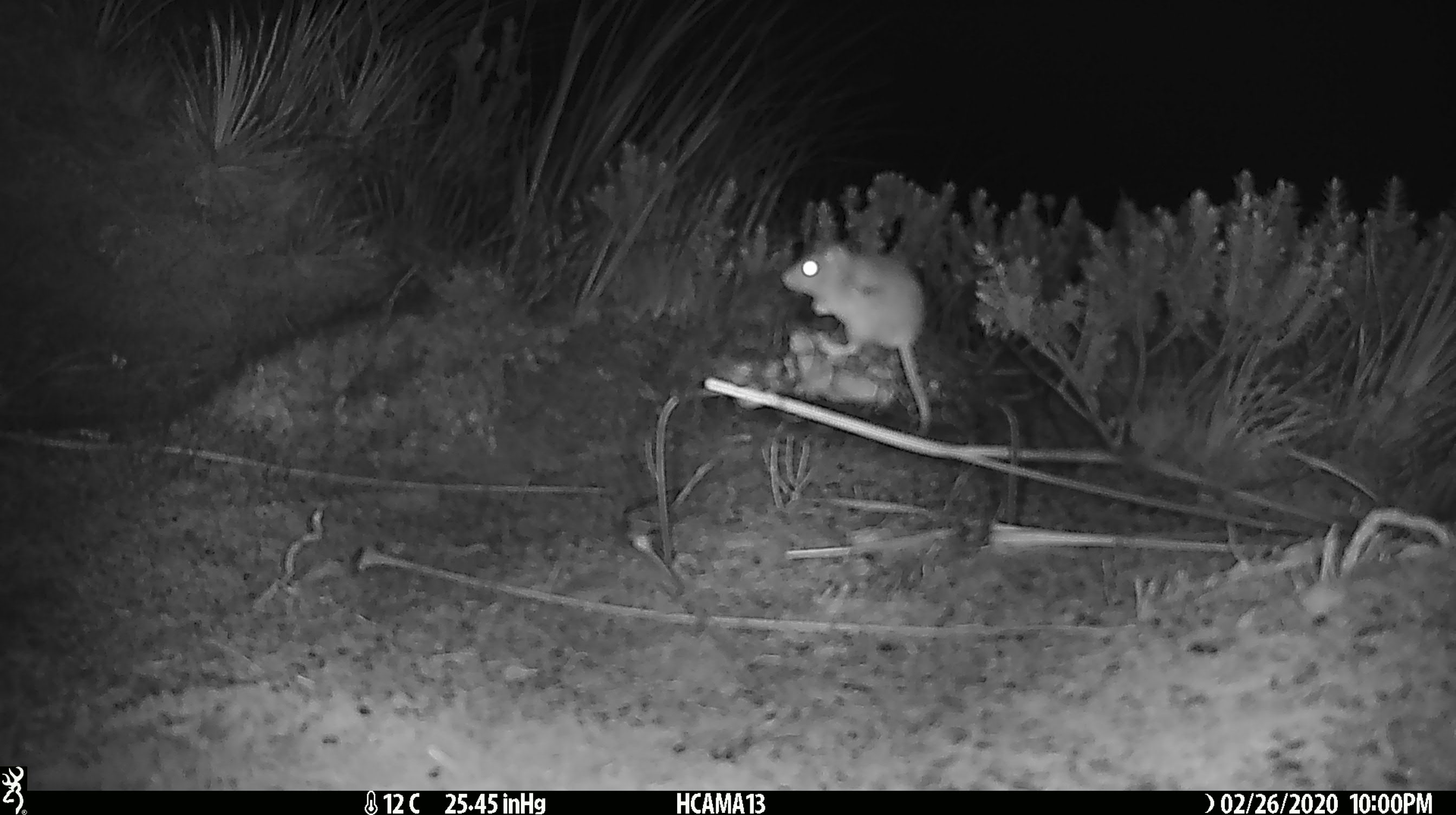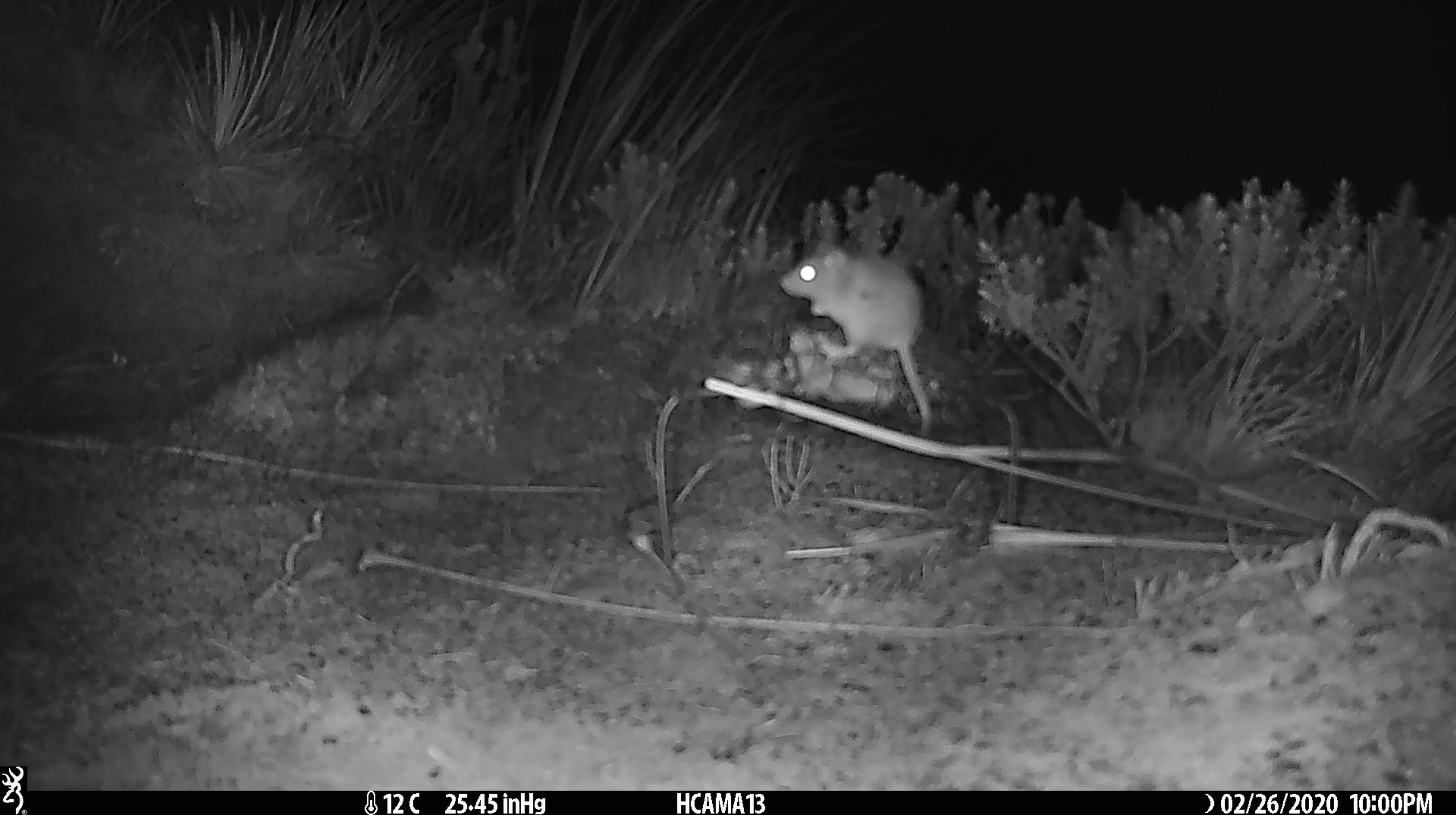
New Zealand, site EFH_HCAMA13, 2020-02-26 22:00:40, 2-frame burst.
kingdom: Animalia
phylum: Chordata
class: Mammalia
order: Rodentia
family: Muridae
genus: Mus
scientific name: Mus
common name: mouse